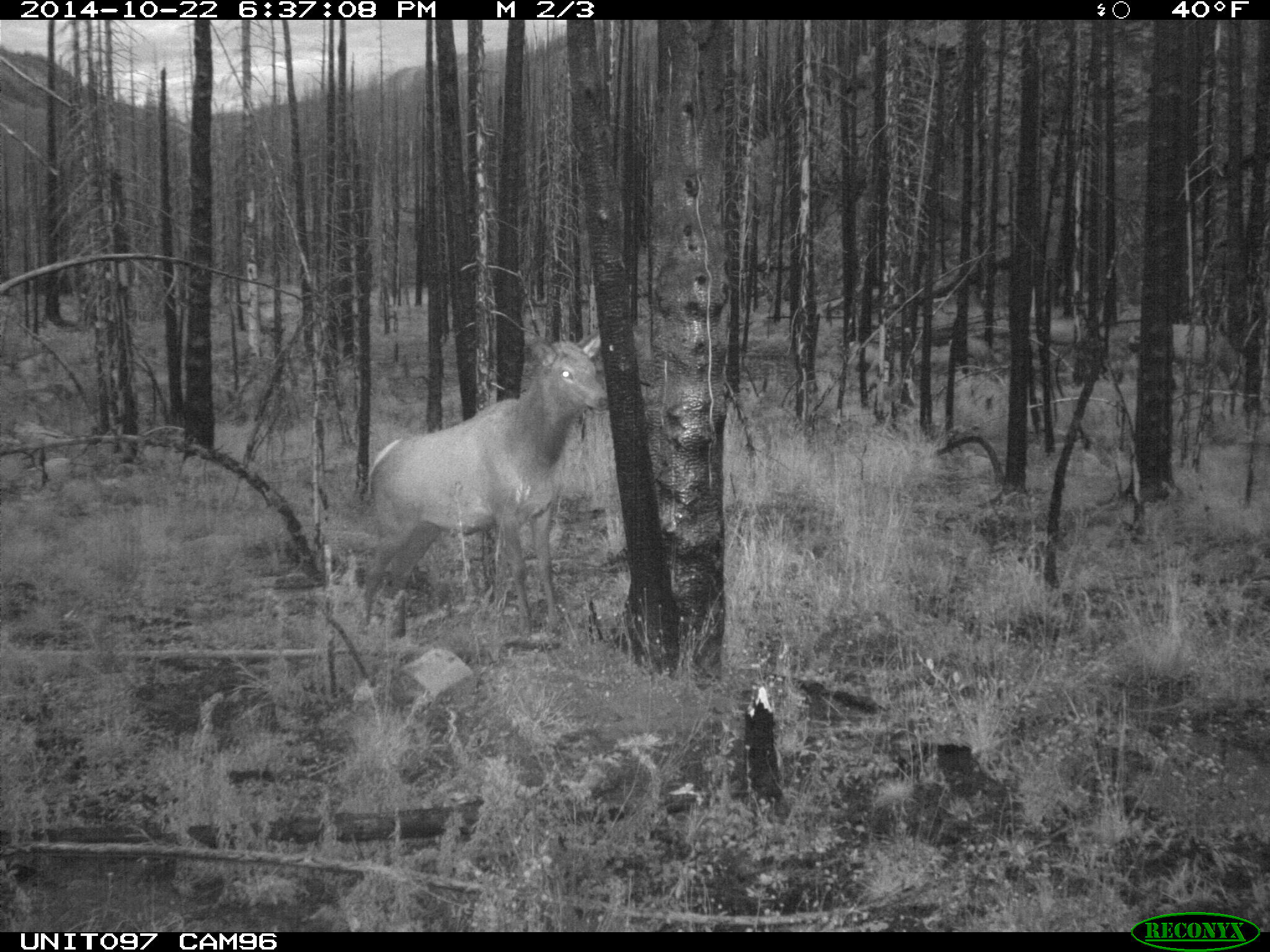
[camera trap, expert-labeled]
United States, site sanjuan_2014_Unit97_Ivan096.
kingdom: Animalia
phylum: Chordata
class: Mammalia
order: Artiodactyla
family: Cervidae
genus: Cervus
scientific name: Cervus elaphus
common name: red deer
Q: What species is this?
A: Cervus elaphus (red deer).